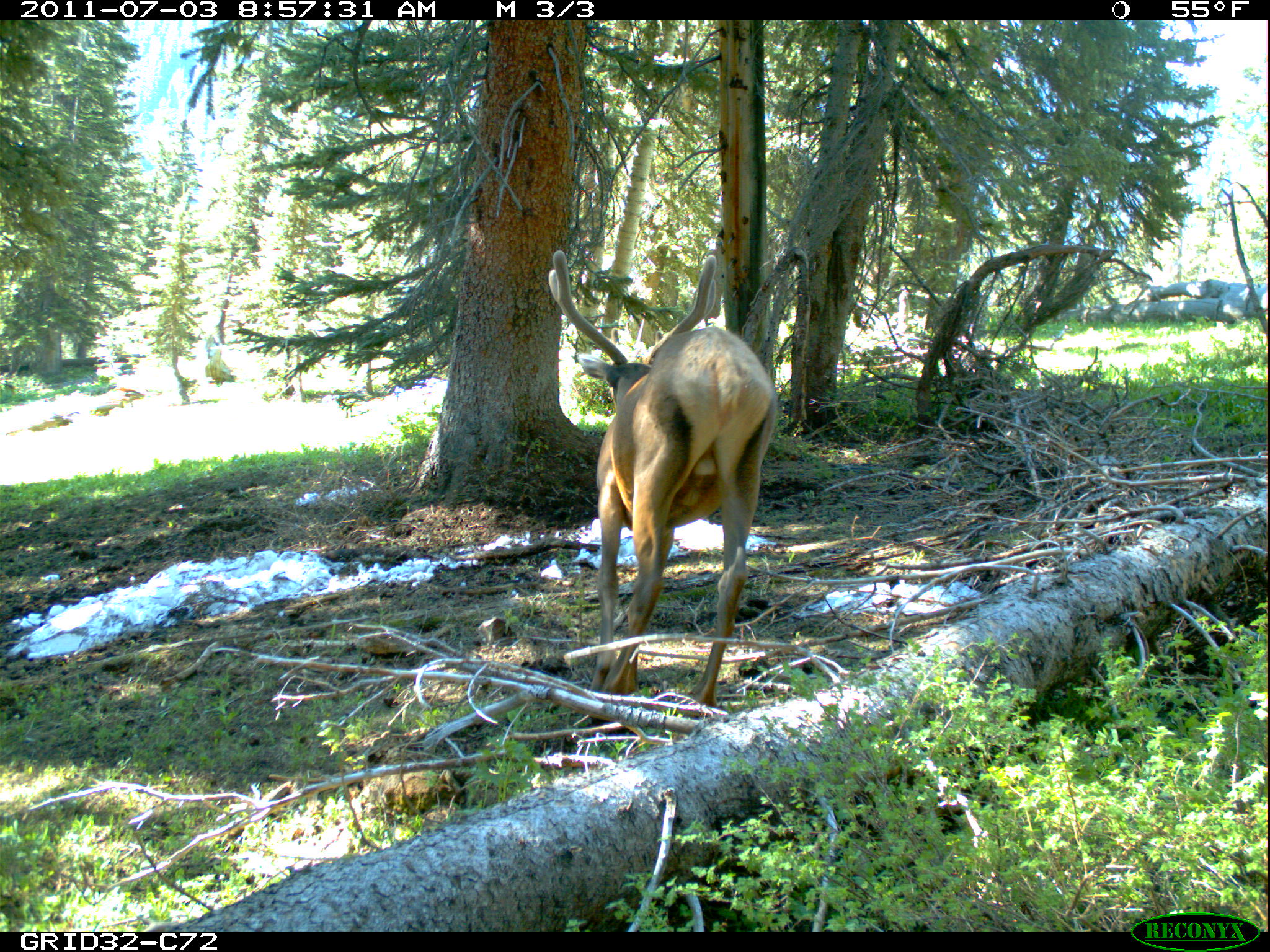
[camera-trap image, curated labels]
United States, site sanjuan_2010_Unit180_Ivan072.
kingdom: Animalia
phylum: Chordata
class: Mammalia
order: Artiodactyla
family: Cervidae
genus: Cervus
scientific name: Cervus elaphus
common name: red deer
Cervus elaphus (red deer).